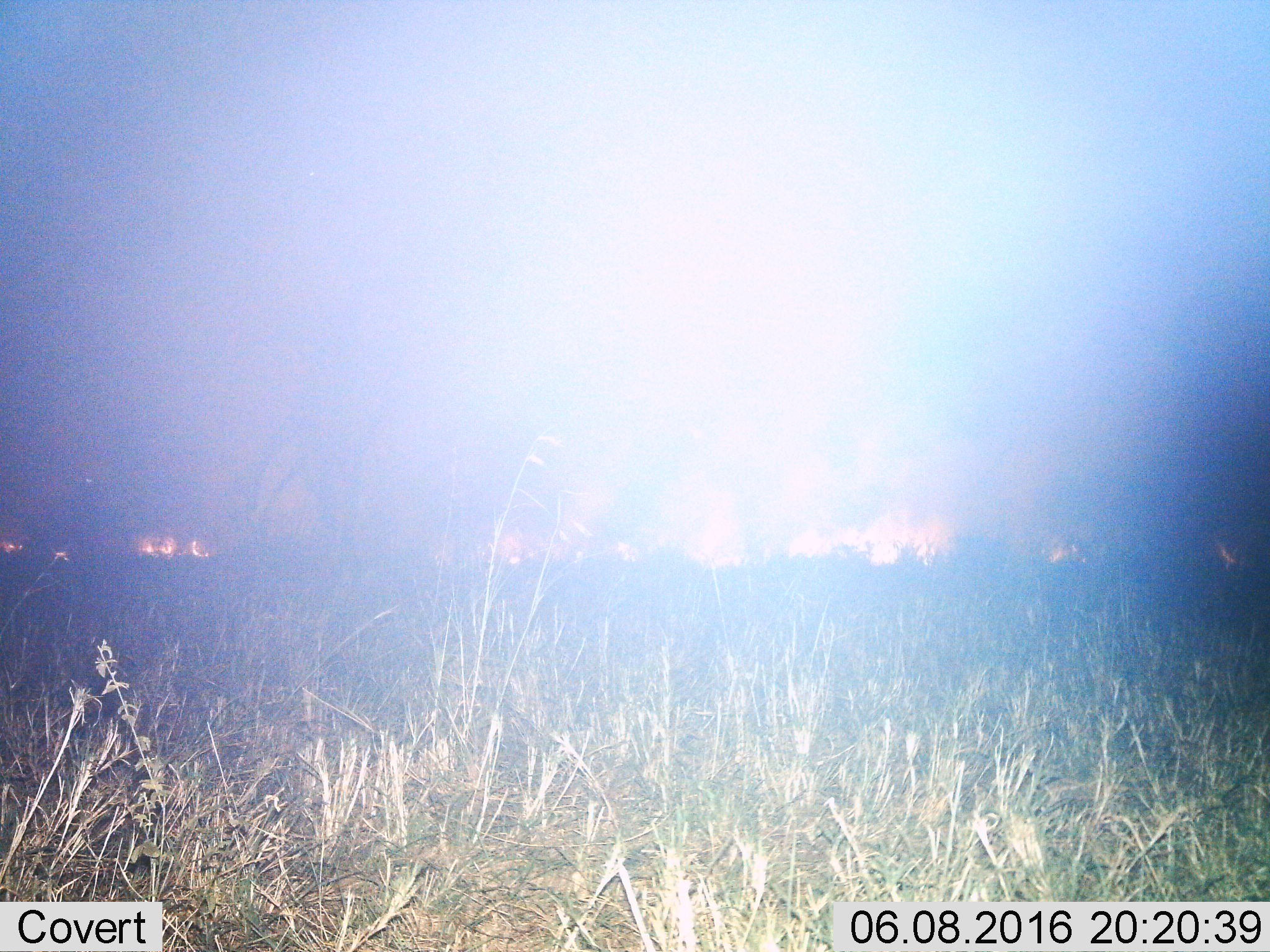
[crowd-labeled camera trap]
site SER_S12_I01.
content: unidentified animal